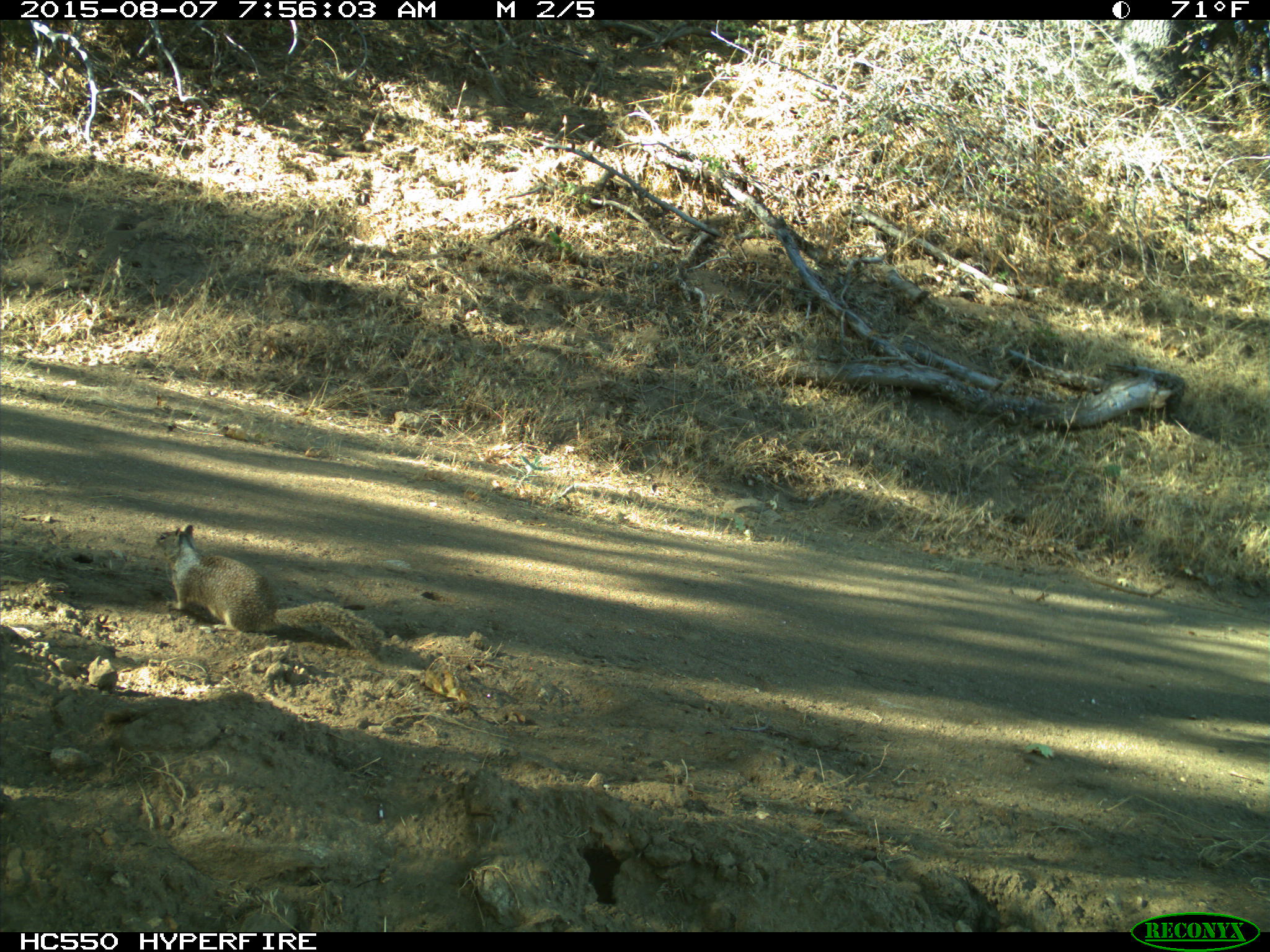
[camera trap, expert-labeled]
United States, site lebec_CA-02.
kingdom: Animalia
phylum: Chordata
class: Mammalia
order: Rodentia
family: Sciuridae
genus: Otospermophilus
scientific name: Otospermophilus beecheyi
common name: california ground squirrel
Otospermophilus beecheyi (california ground squirrel).